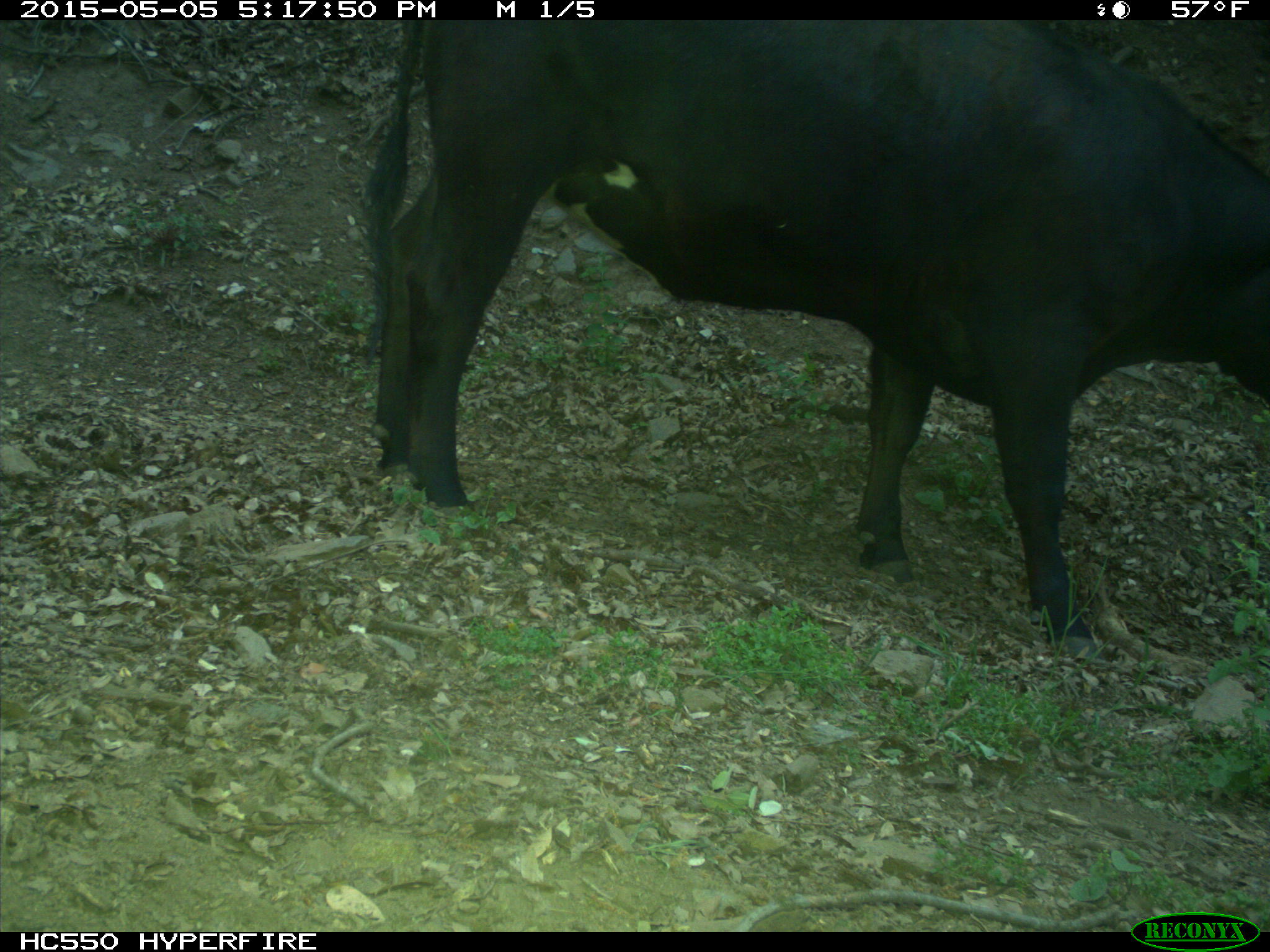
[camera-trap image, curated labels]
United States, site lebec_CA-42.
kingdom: Animalia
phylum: Chordata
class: Mammalia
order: Artiodactyla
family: Bovidae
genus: Bos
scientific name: Bos taurus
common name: domestic cow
Bos taurus (domestic cow).